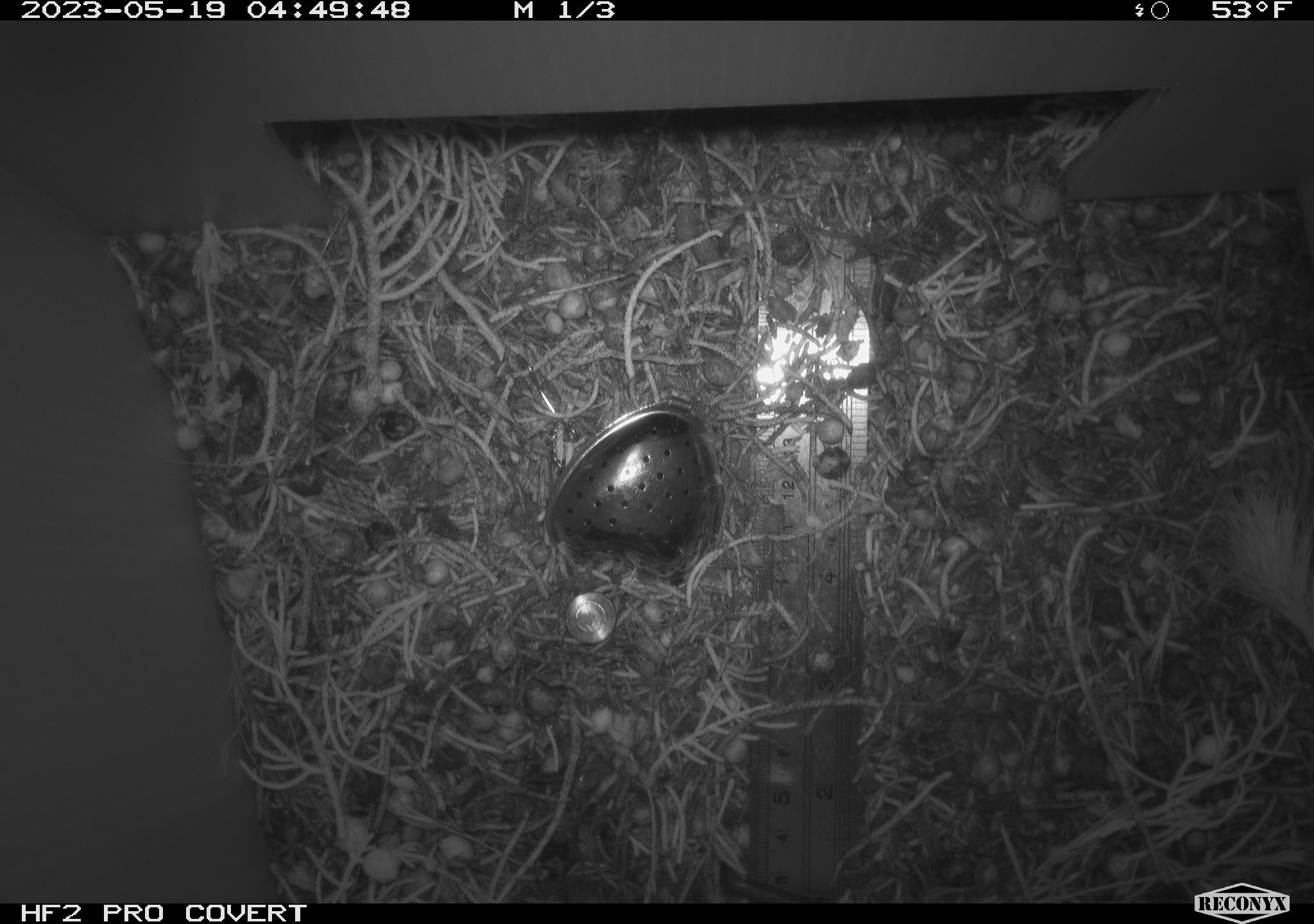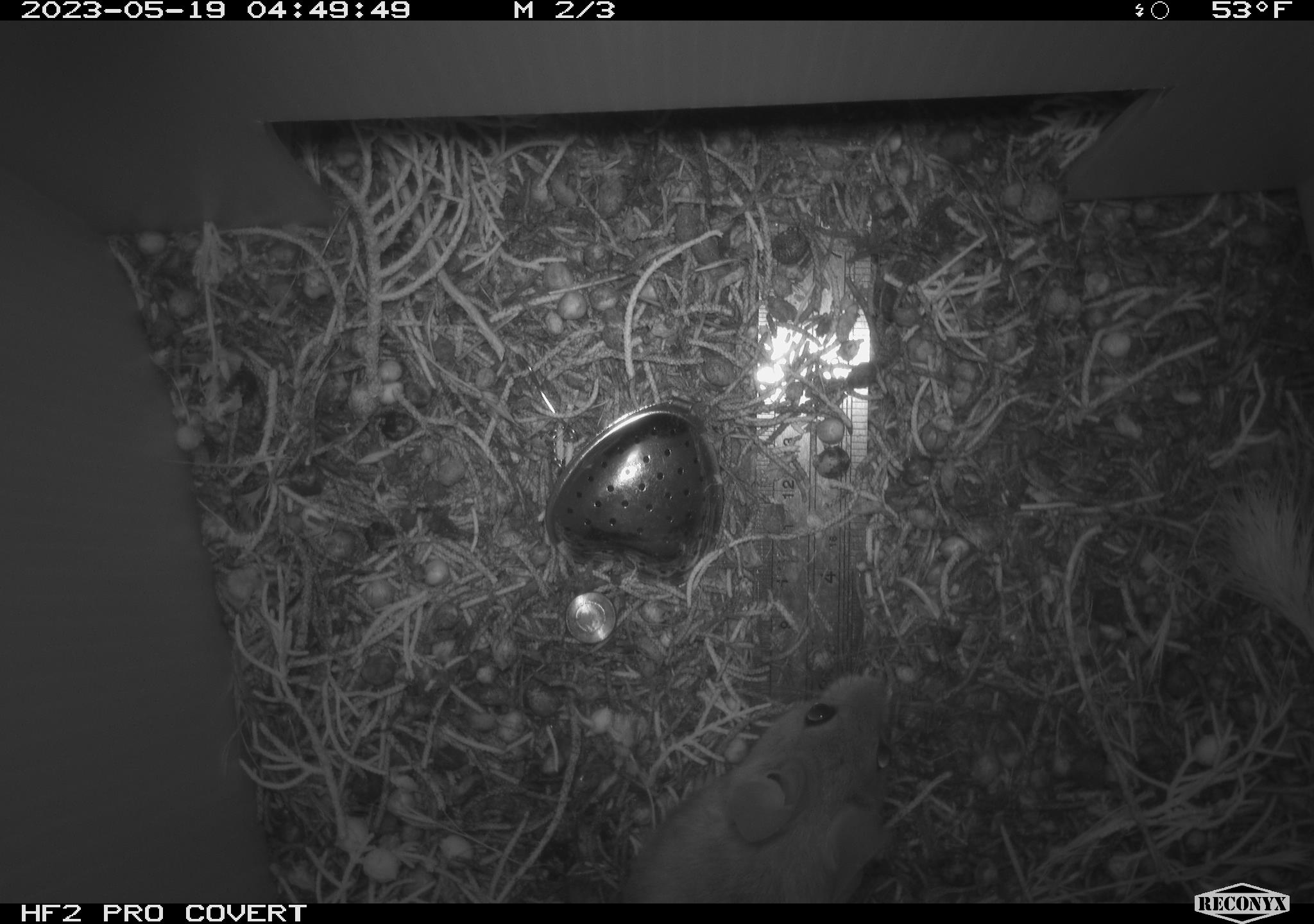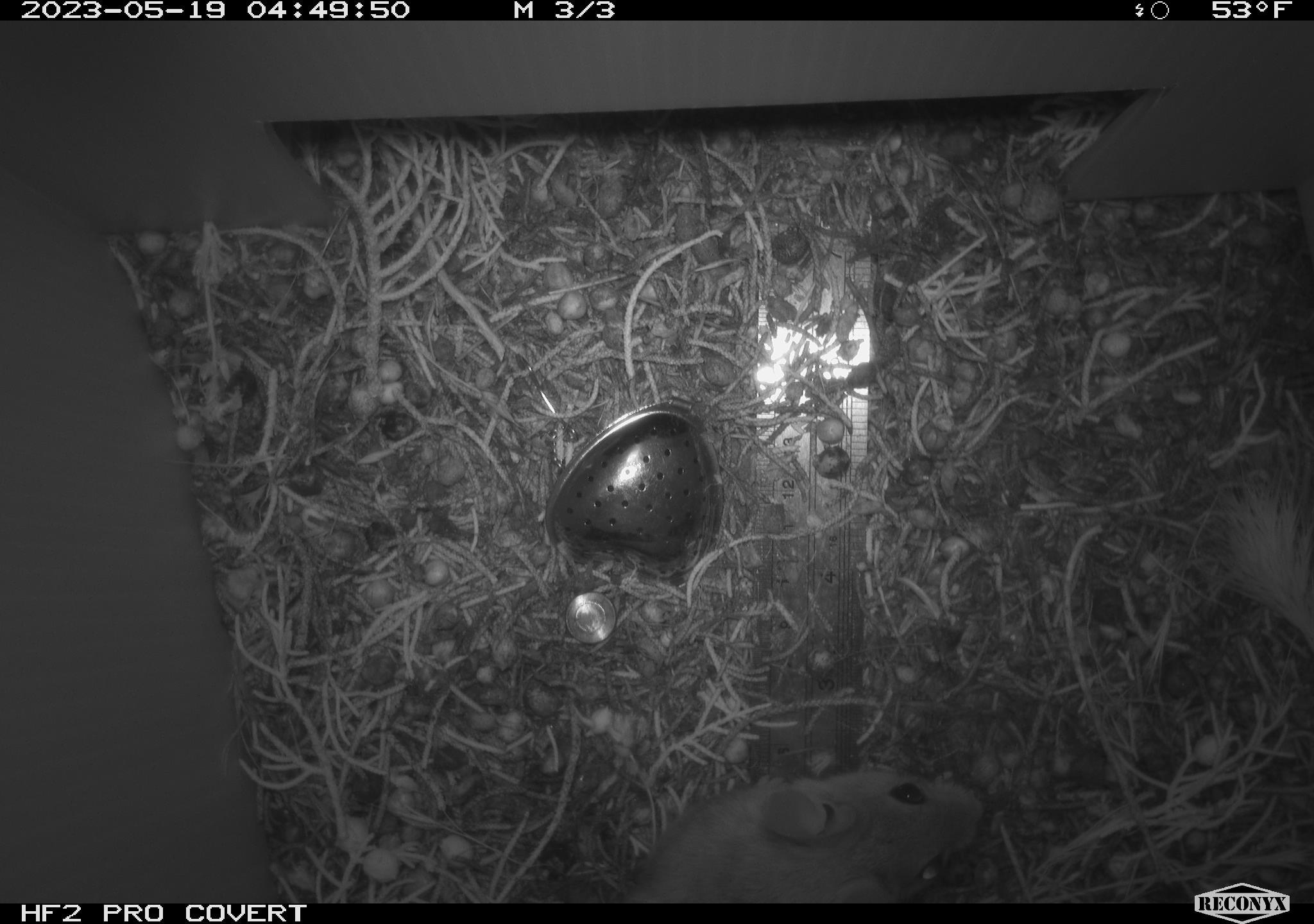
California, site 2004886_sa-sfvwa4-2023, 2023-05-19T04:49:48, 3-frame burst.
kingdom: Animalia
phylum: Chordata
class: Mammalia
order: Rodentia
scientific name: Rodentia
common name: mouse species